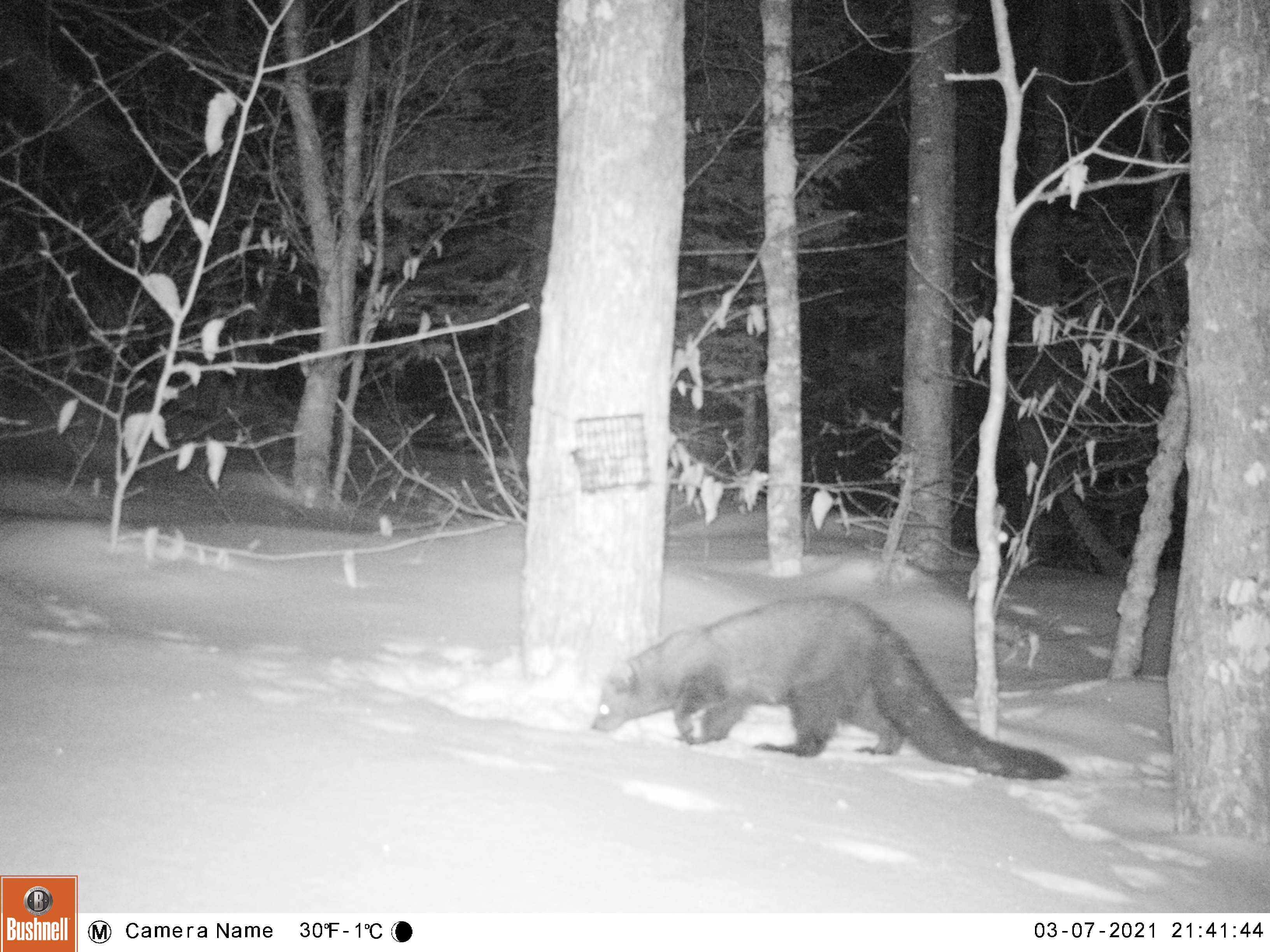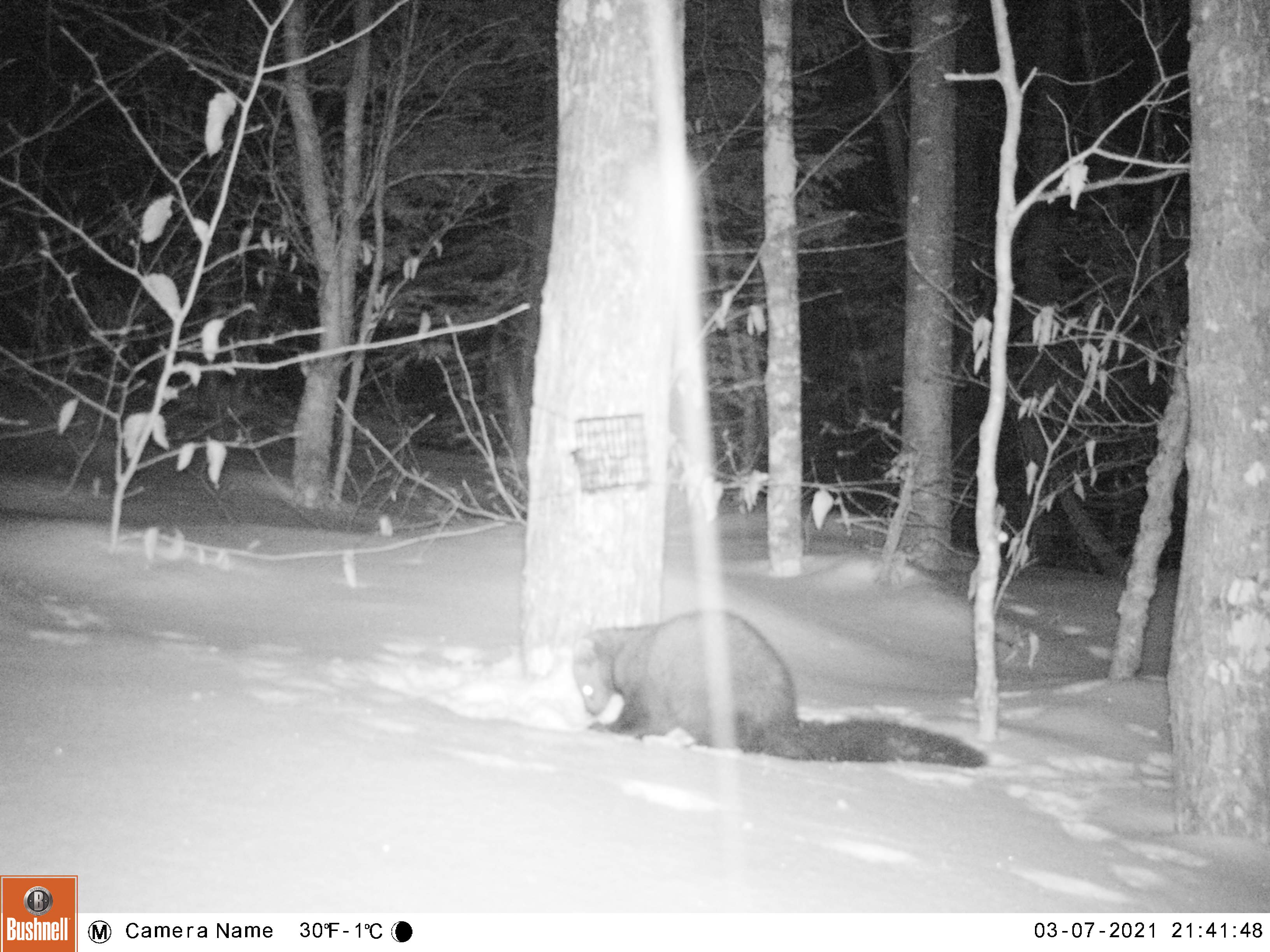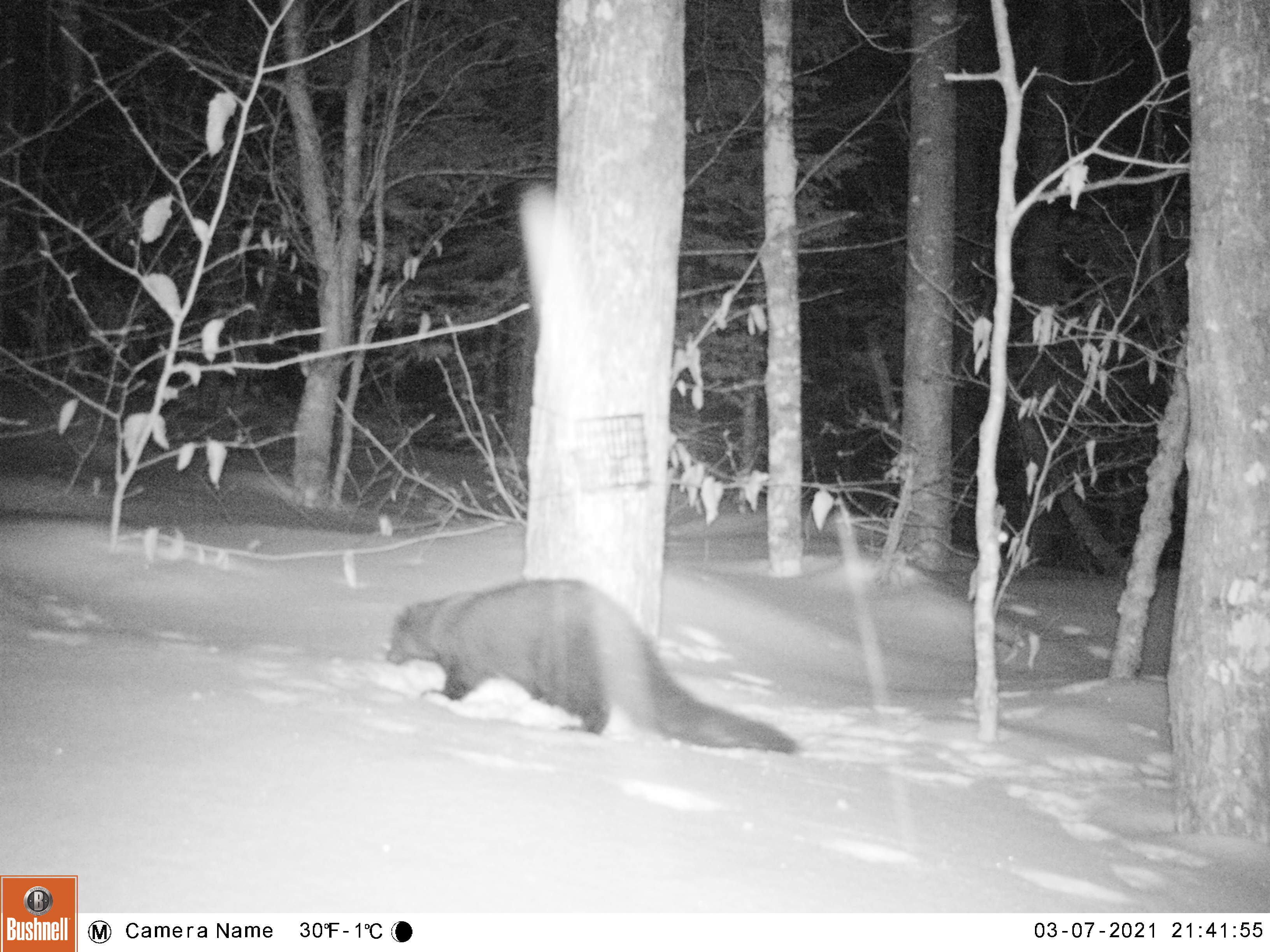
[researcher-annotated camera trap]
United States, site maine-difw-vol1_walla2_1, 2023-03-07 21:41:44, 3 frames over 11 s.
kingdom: Animalia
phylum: Chordata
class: Mammalia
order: Carnivora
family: Mustelidae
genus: Pekania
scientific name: Pekania pennanti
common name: fisher